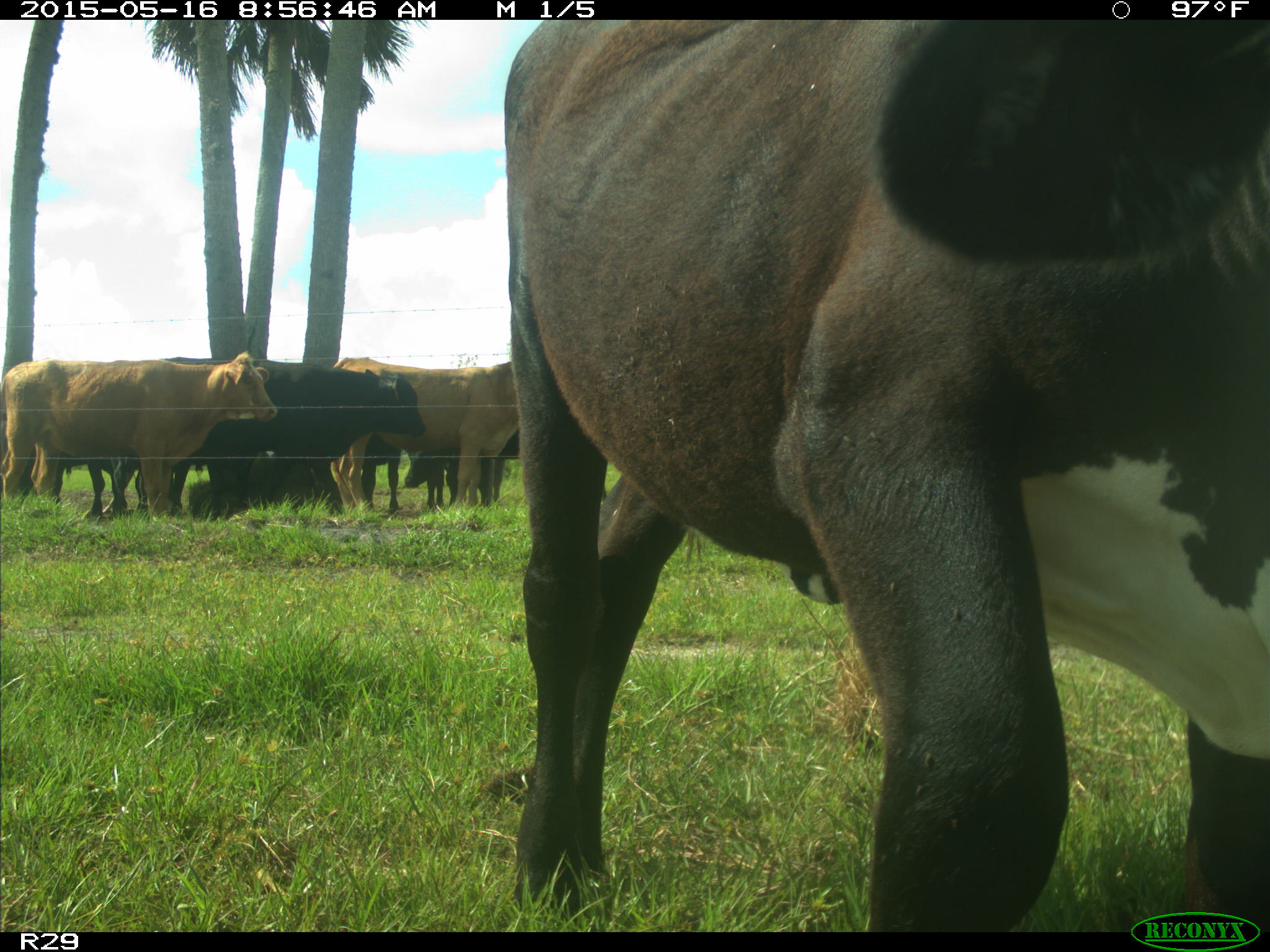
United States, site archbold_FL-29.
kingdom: Animalia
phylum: Chordata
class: Mammalia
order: Artiodactyla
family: Bovidae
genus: Bos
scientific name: Bos taurus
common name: domestic cow